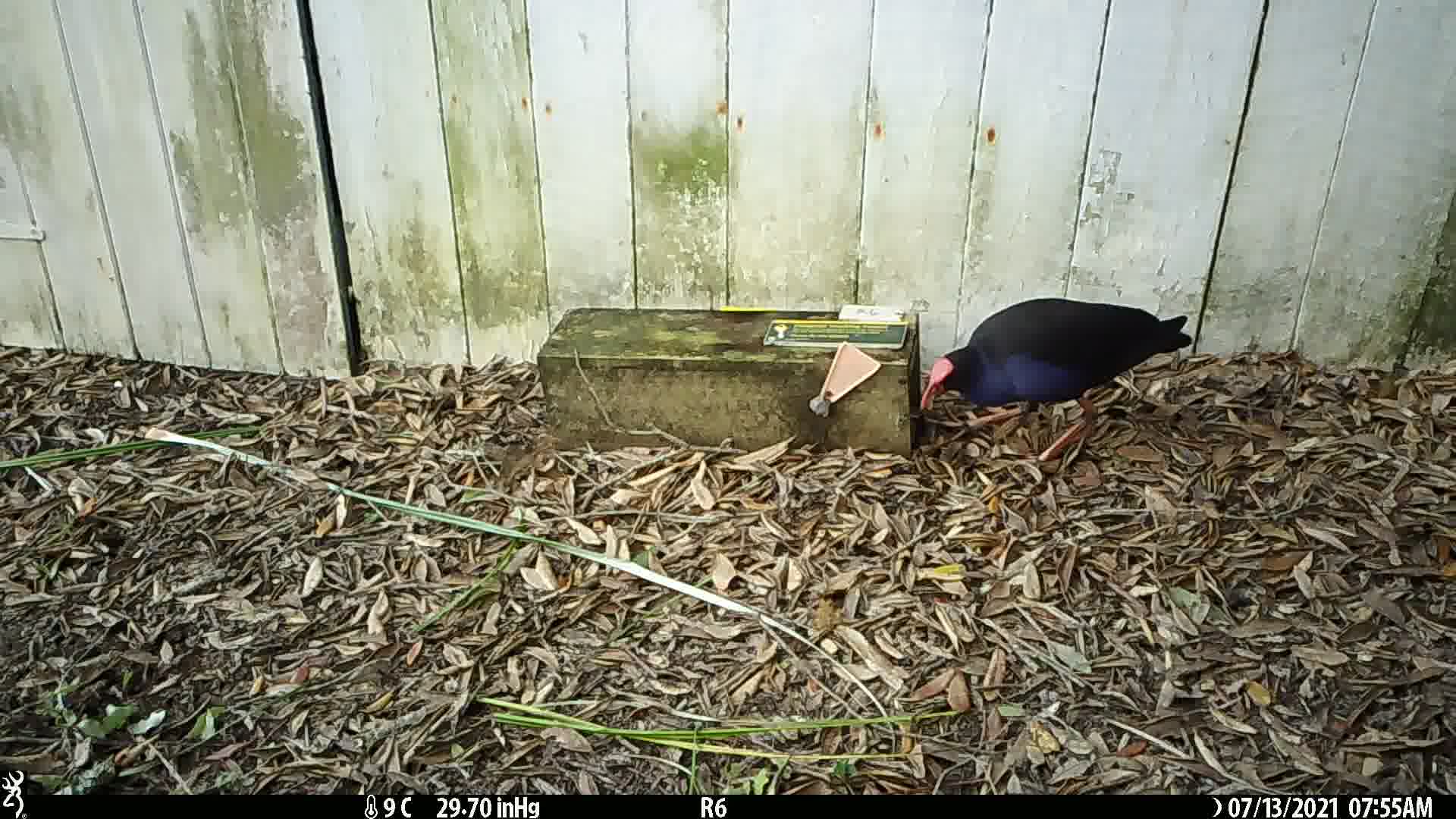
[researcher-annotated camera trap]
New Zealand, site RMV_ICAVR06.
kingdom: Animalia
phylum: Chordata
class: Aves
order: Gruiformes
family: Rallidae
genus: Porphyrio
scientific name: Porphyrio melanotus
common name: australasian swamphen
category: pukeko